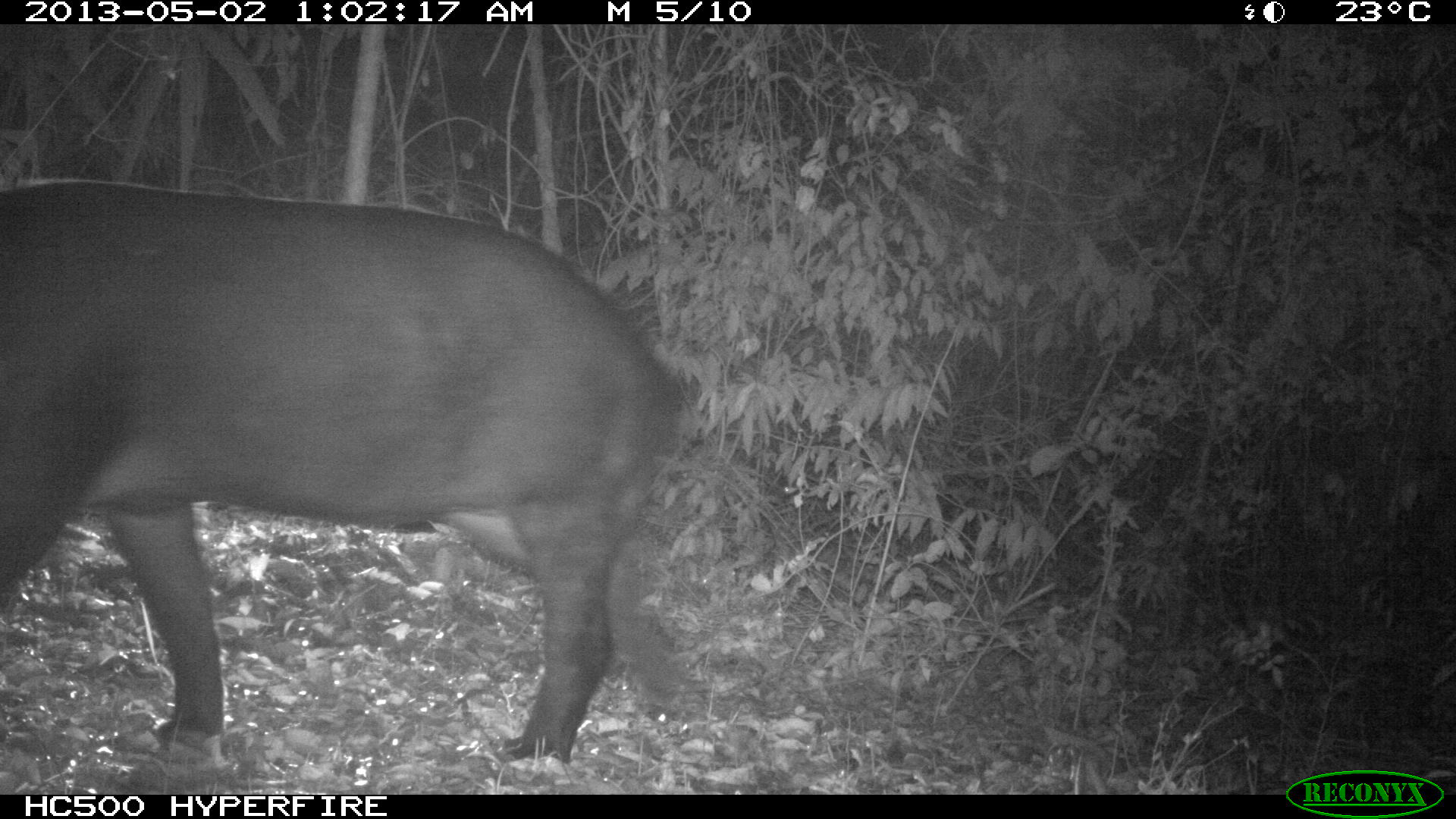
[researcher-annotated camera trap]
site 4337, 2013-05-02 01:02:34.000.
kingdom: Animalia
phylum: Chordata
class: Mammalia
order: Perissodactyla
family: Tapiridae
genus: Tapirus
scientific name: Tapirus bairdii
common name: baird's tapir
Tapirus bairdii (baird's tapir), count 1.